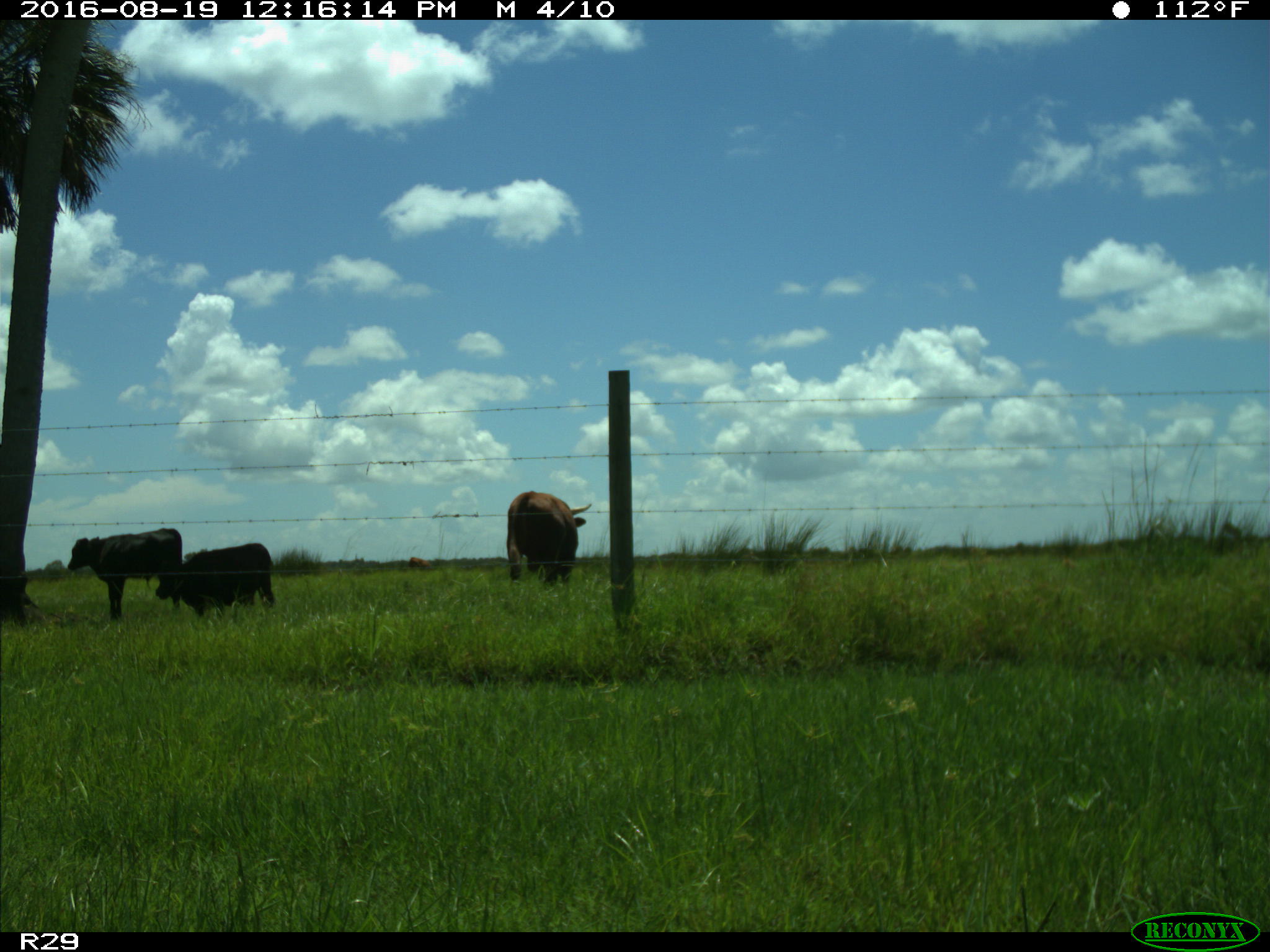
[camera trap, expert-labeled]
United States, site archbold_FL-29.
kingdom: Animalia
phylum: Chordata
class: Mammalia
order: Artiodactyla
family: Bovidae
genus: Bos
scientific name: Bos taurus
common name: domestic cow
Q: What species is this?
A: Bos taurus (domestic cow).